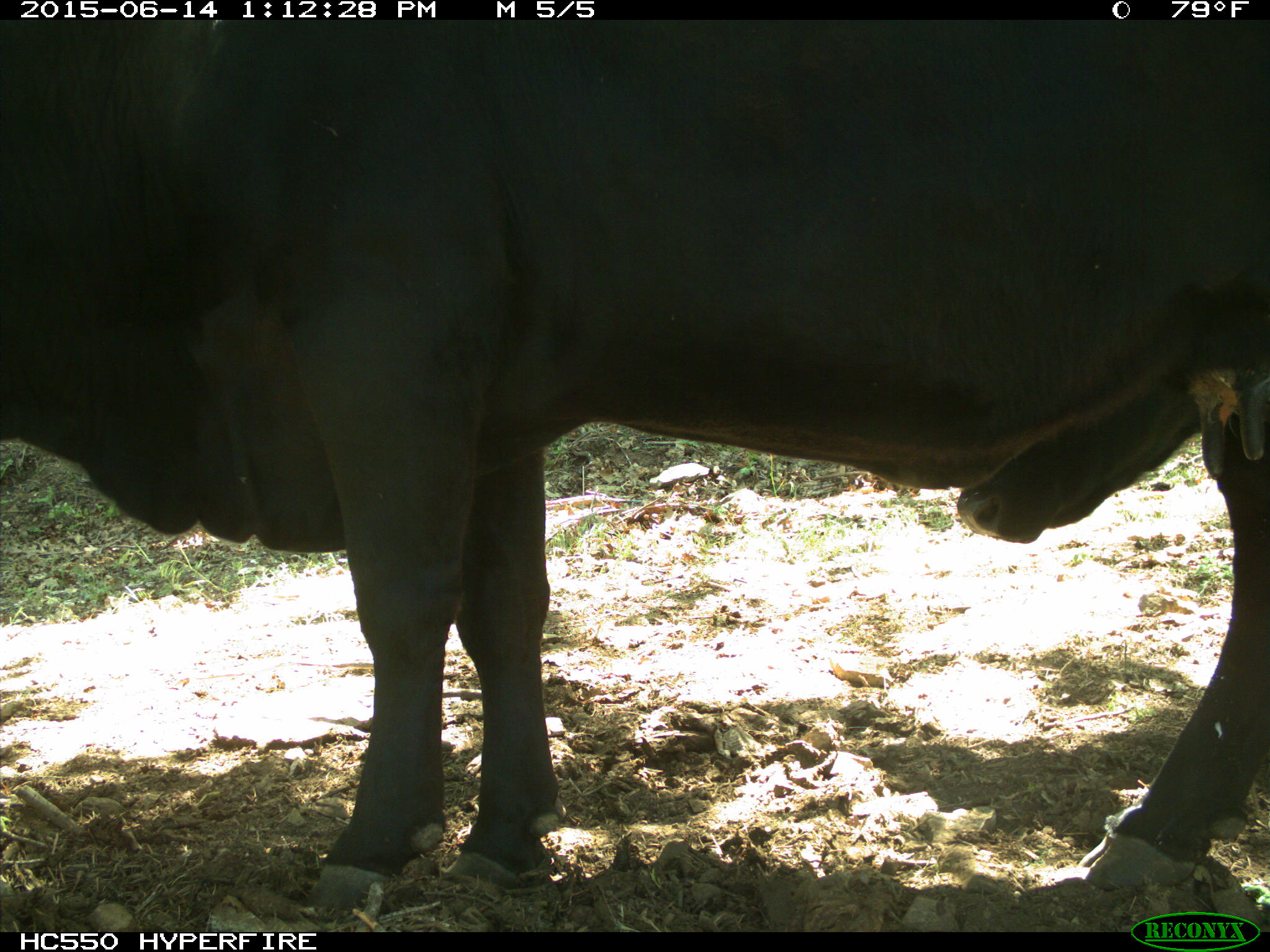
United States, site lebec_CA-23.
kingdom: Animalia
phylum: Chordata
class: Mammalia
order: Artiodactyla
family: Bovidae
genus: Bos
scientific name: Bos taurus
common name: domestic cow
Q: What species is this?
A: Bos taurus (domestic cow).